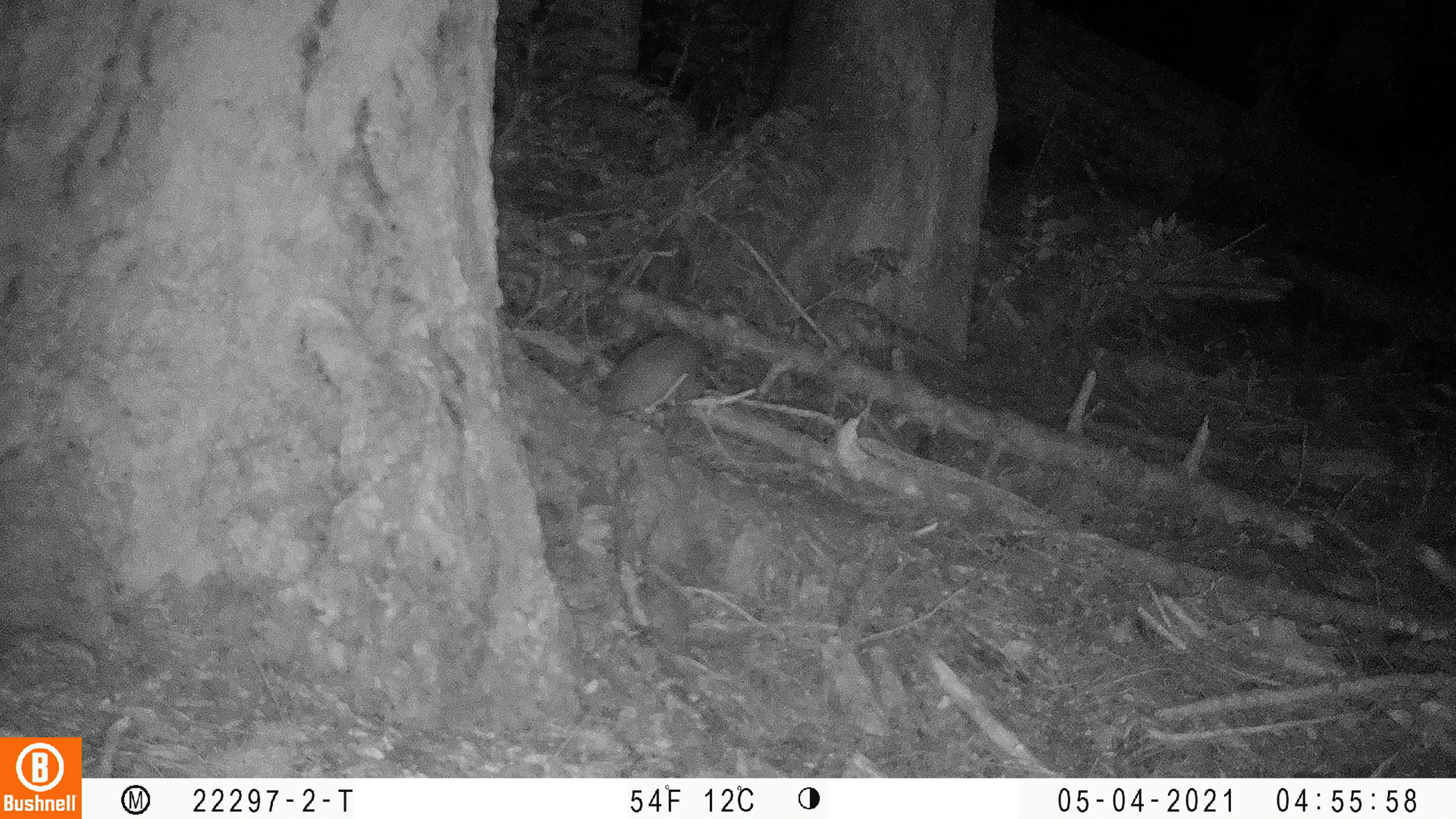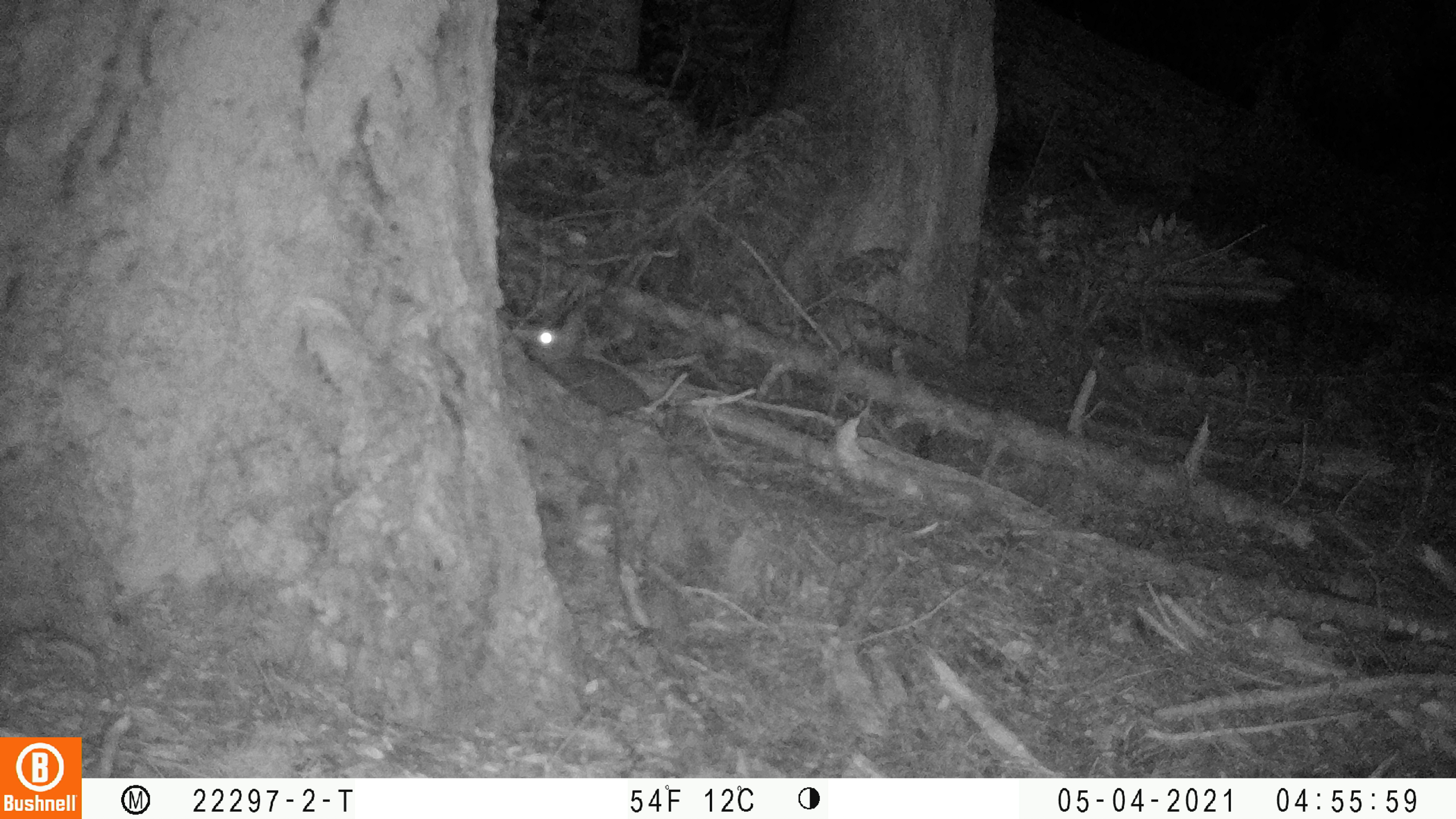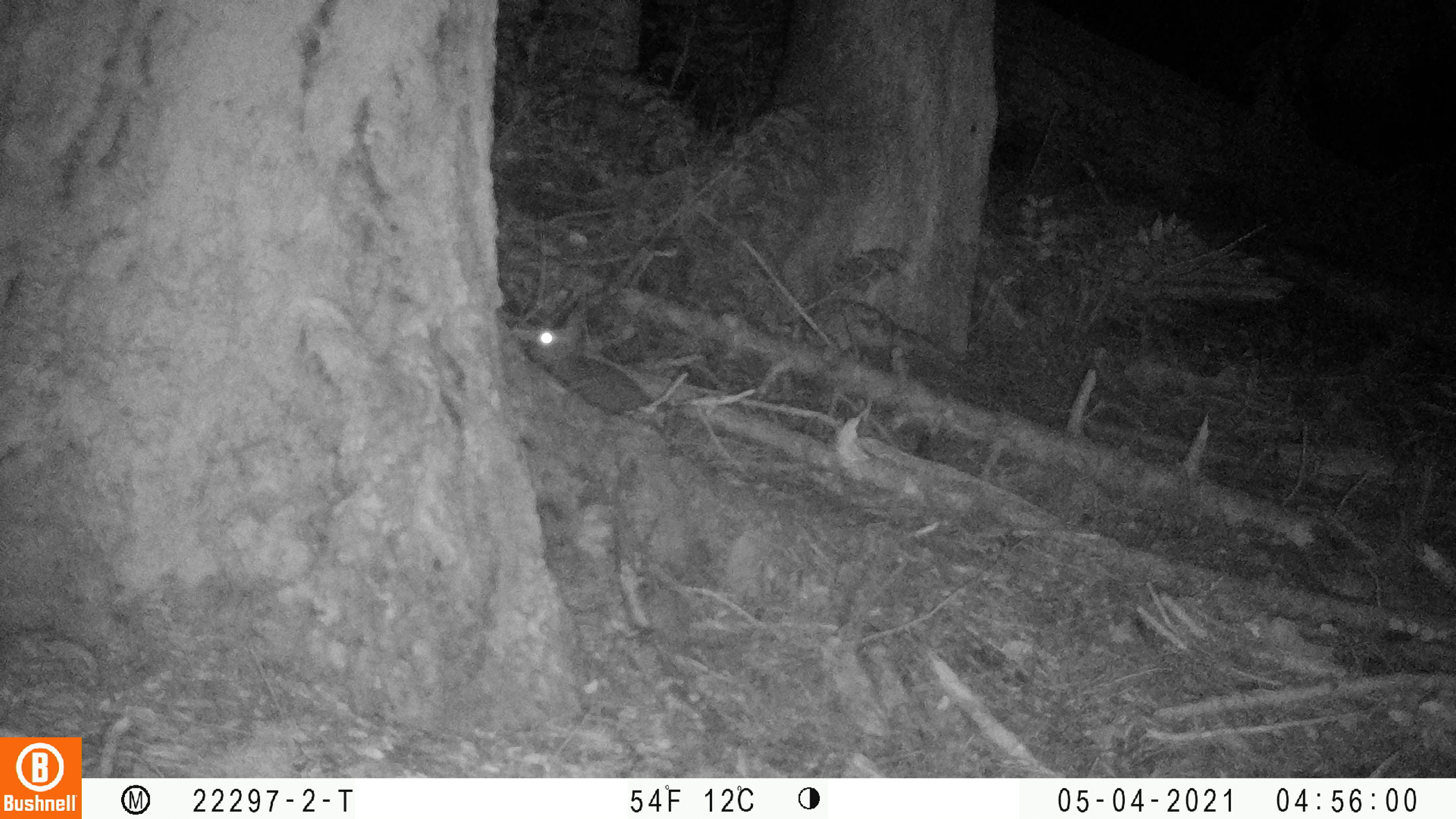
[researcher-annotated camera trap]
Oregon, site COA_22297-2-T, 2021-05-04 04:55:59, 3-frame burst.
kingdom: Animalia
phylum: Chordata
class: Mammalia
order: Lagomorpha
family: Leporidae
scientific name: Leporidae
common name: hares and rabbits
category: leporidae family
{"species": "leporidae family (hares and rabbits) (Leporidae)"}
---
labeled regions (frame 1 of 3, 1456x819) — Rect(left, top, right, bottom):
leporidae family: Rect(558, 308, 758, 441)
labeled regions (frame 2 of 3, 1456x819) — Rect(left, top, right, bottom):
leporidae family: Rect(507, 284, 683, 444)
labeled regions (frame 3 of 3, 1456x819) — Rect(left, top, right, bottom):
leporidae family: Rect(513, 294, 664, 450)